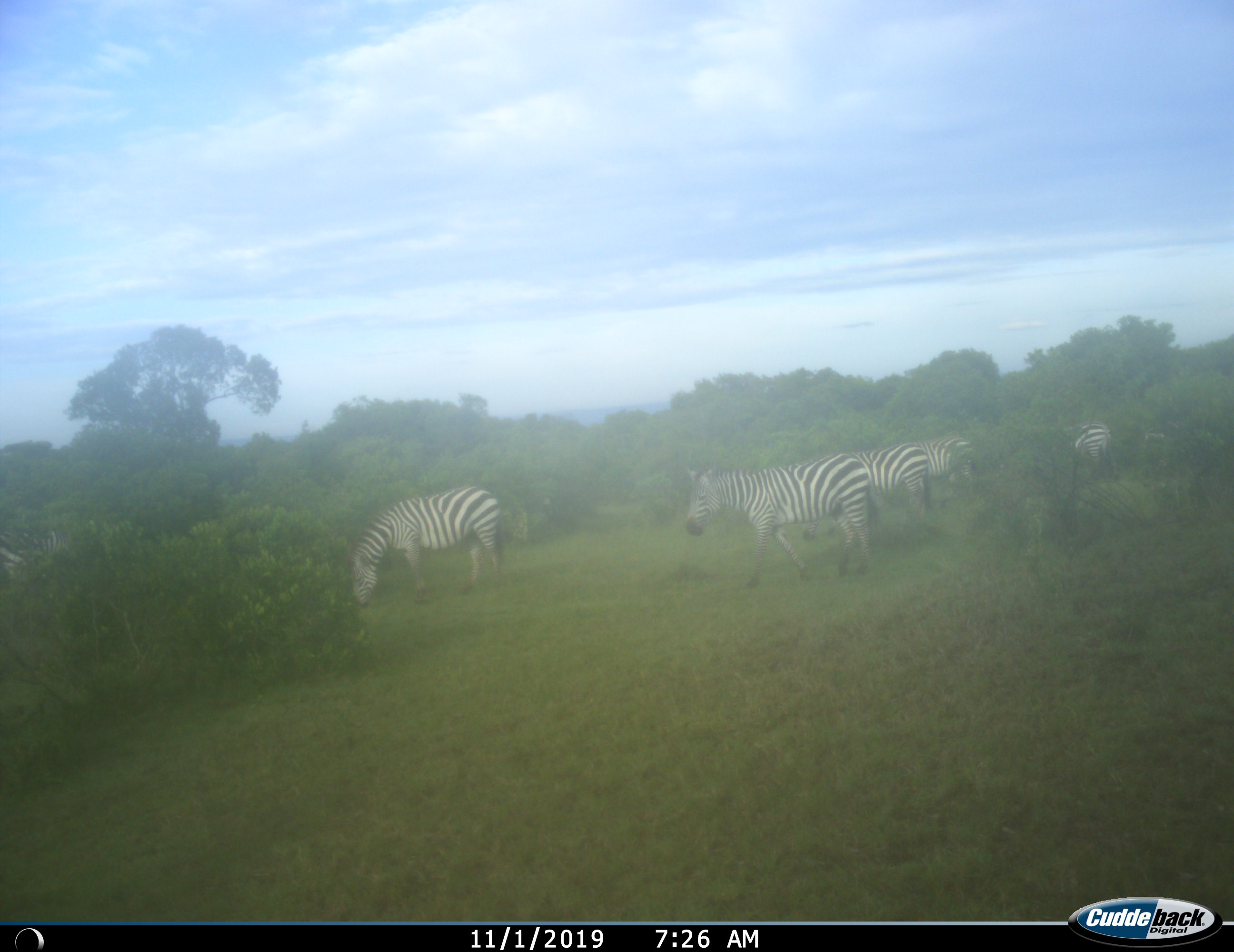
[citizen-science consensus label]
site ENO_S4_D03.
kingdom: Animalia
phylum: Chordata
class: Mammalia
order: Perissodactyla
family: Equidae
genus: Equus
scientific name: Equus quagga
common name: plains zebra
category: zebraplains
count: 5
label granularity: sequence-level